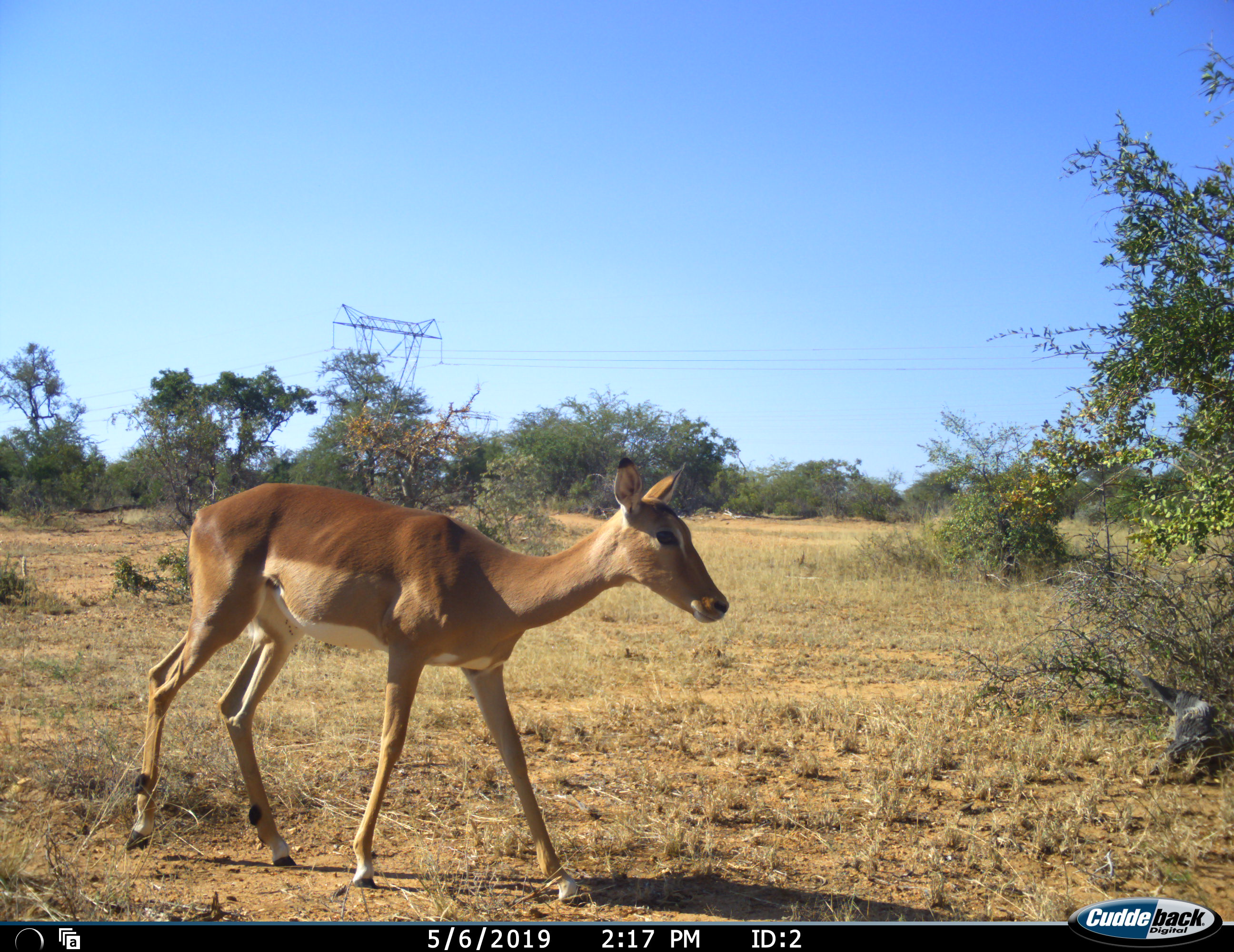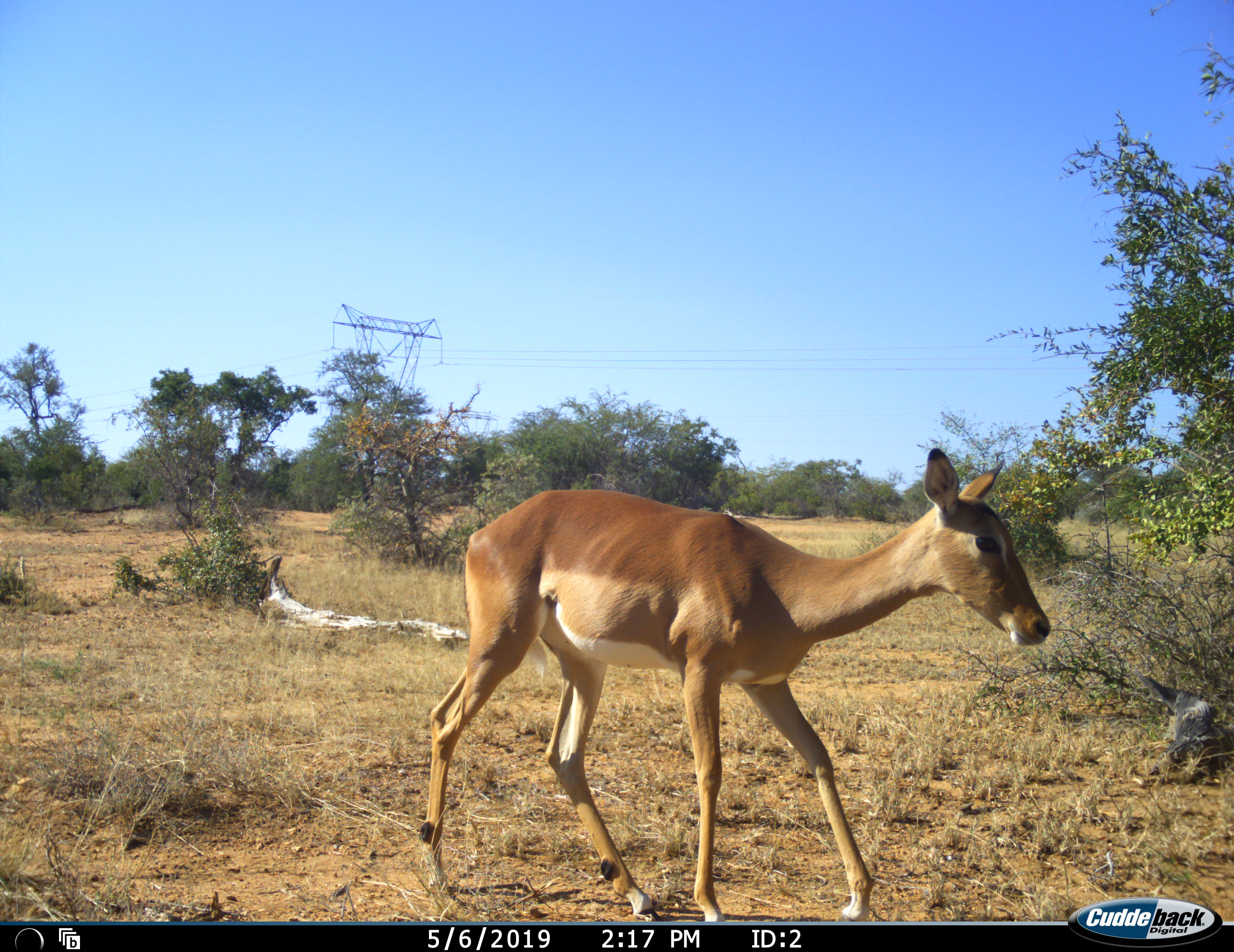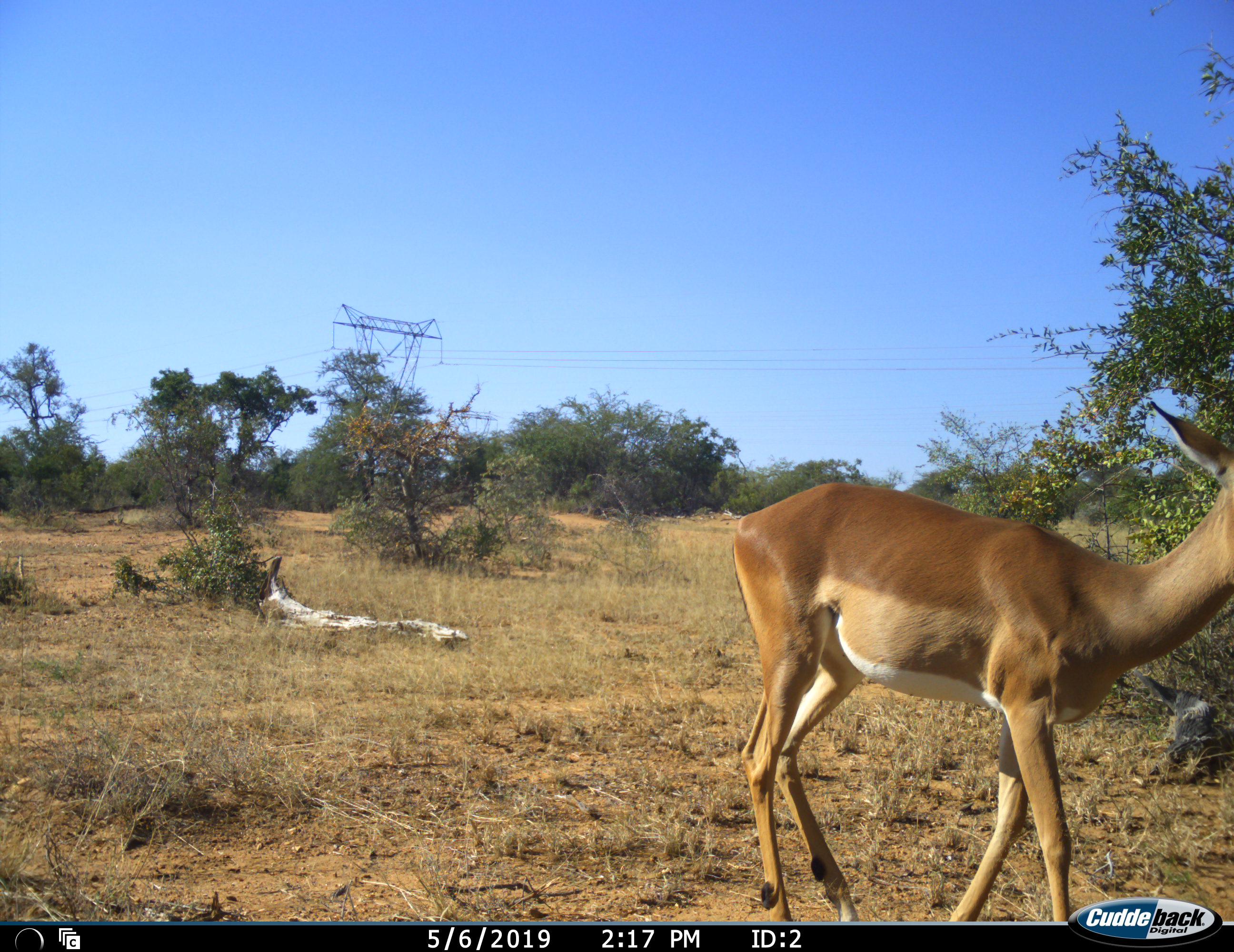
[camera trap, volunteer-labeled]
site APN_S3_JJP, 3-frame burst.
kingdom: Animalia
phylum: Chordata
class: Mammalia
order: Artiodactyla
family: Bovidae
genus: Aepyceros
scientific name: Aepyceros melampus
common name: impala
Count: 1.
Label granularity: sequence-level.